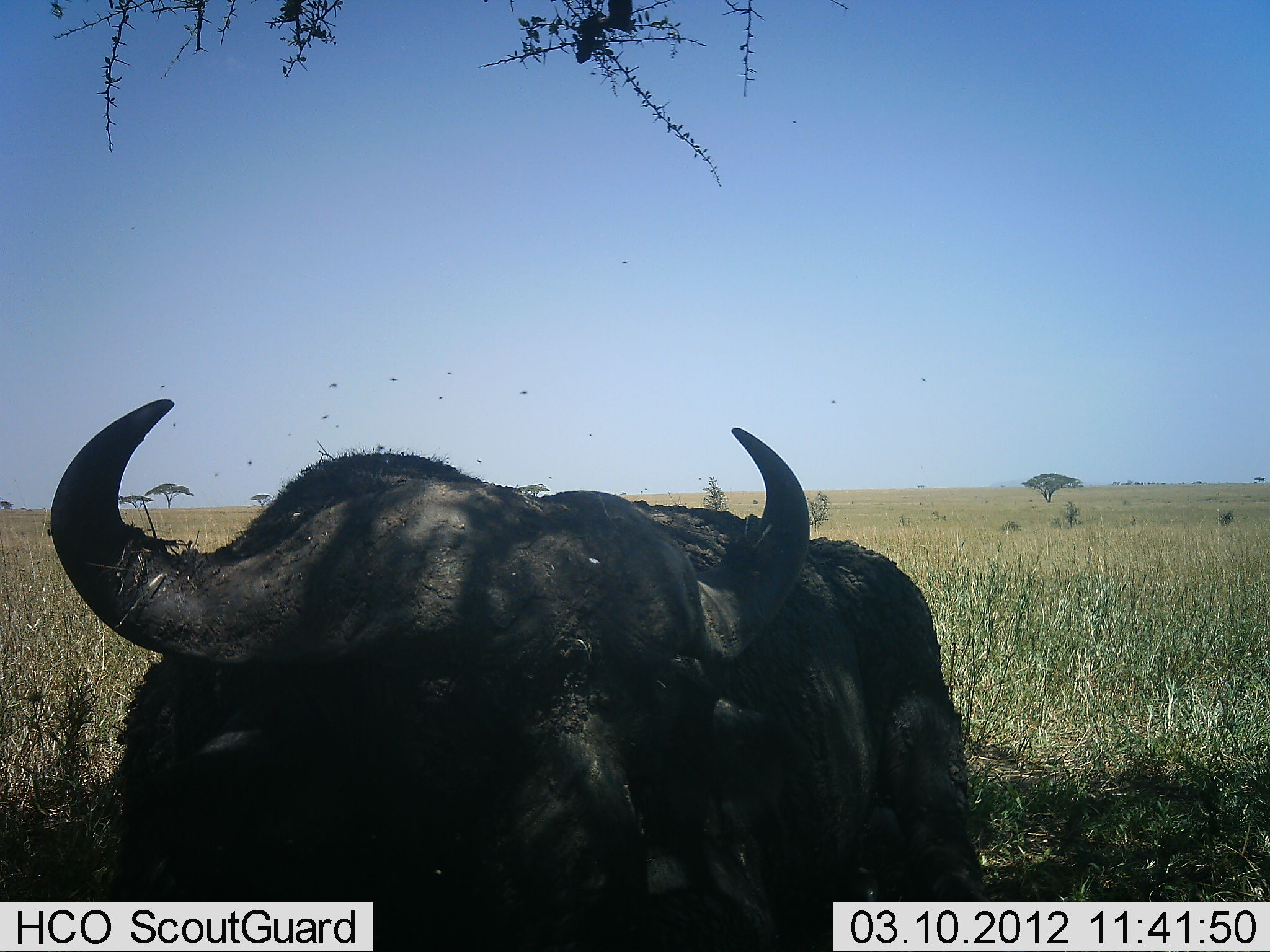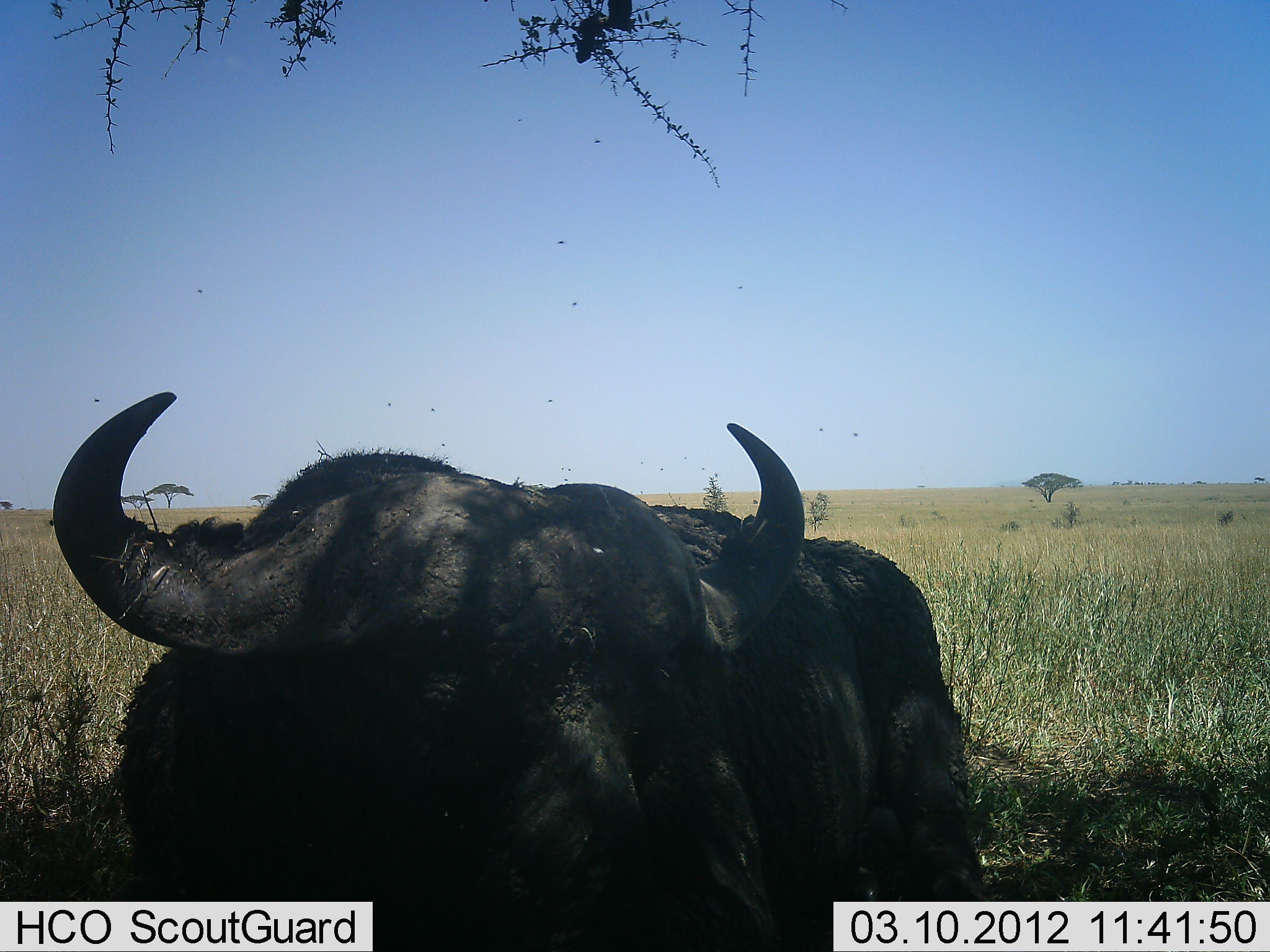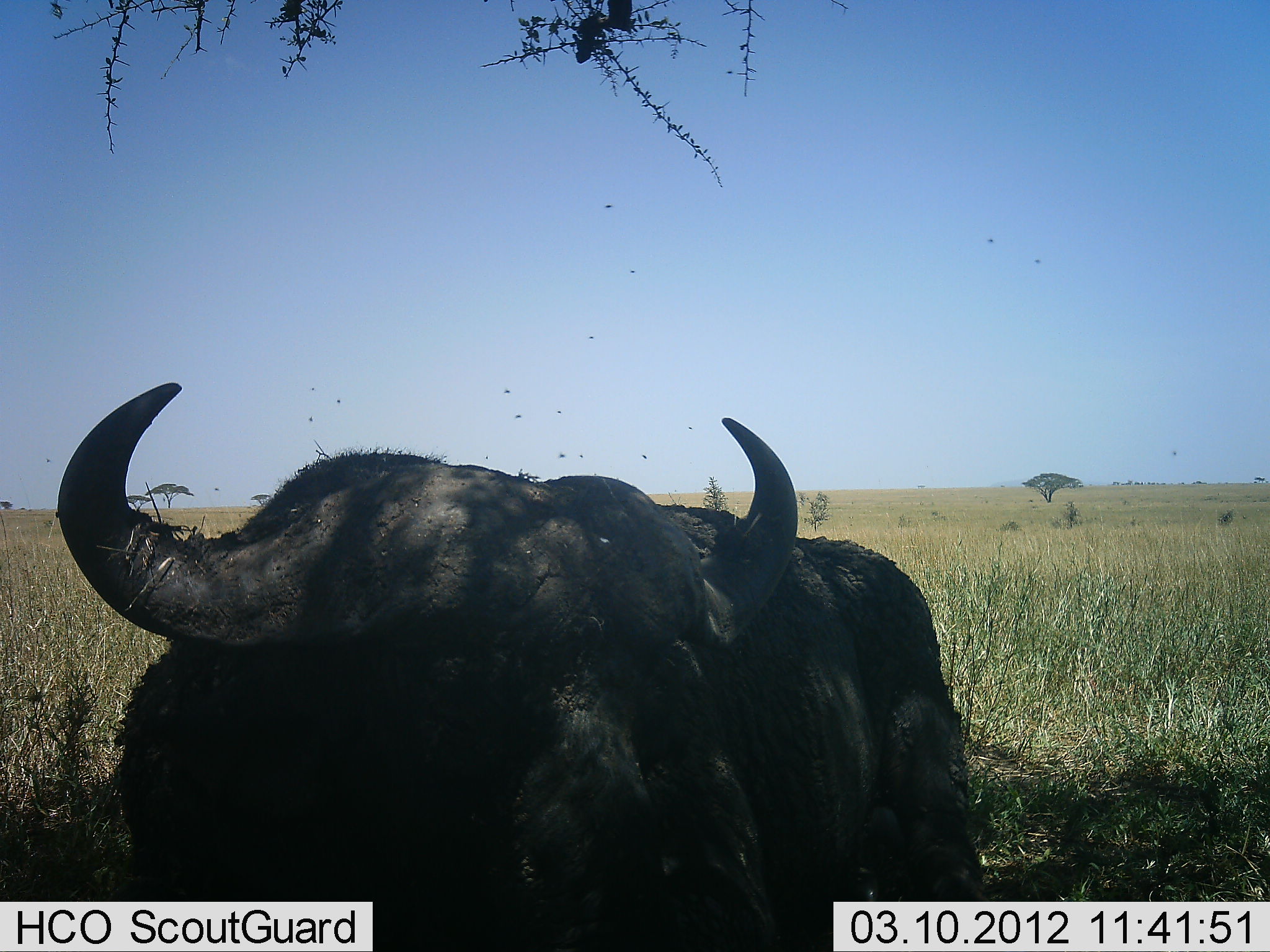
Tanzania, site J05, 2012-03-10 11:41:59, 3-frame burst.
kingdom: Animalia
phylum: Chordata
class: Mammalia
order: Artiodactyla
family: Bovidae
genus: Syncerus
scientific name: Syncerus caffer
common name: cape buffalo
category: buffalo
Buffalo (cape buffalo) (Syncerus caffer), count 1. Behavior (volunteer vote fractions): standing 21%, resting 79%, moving 0%, interacting 0%. Young present (vote fraction): 0%. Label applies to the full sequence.